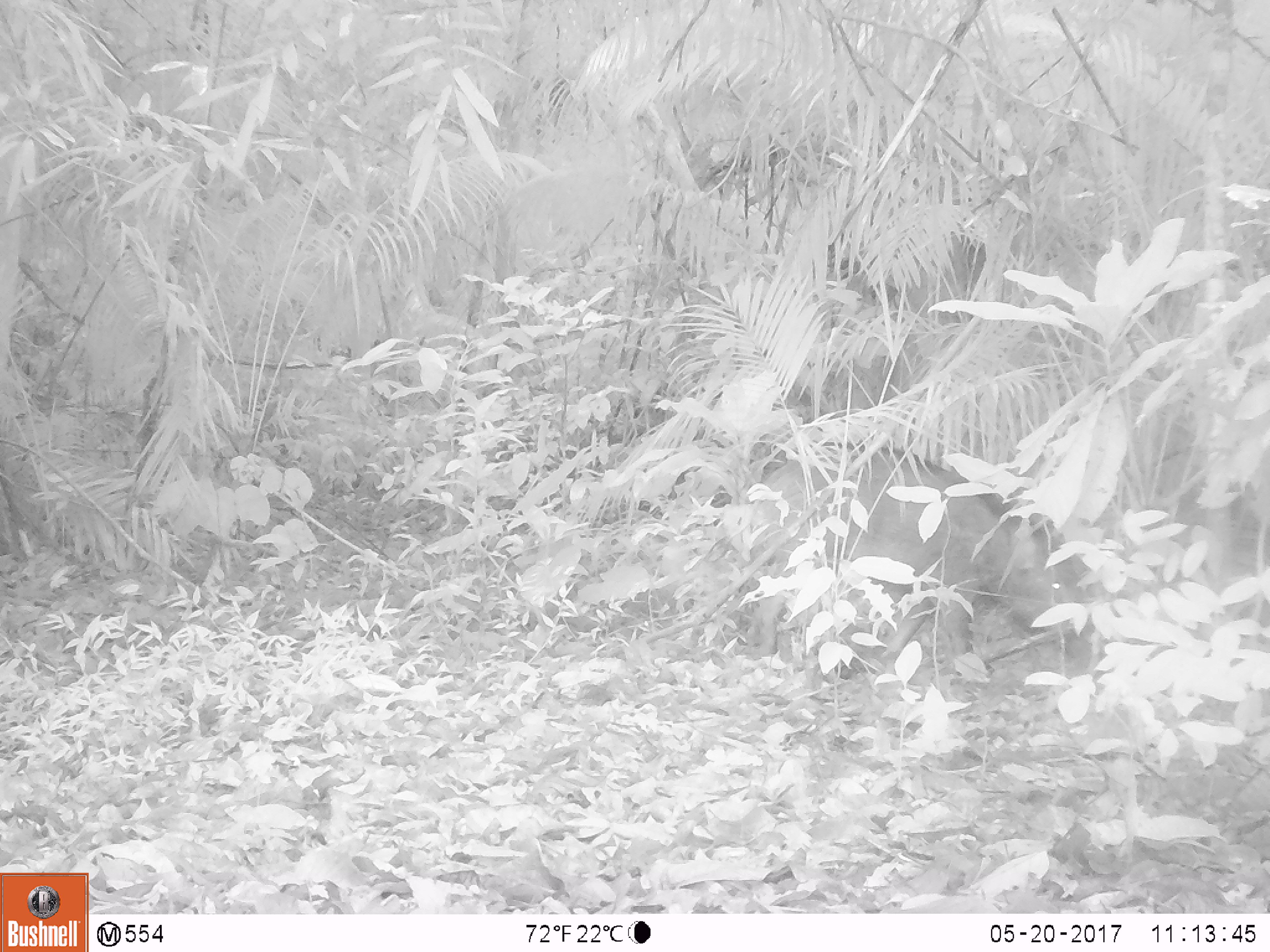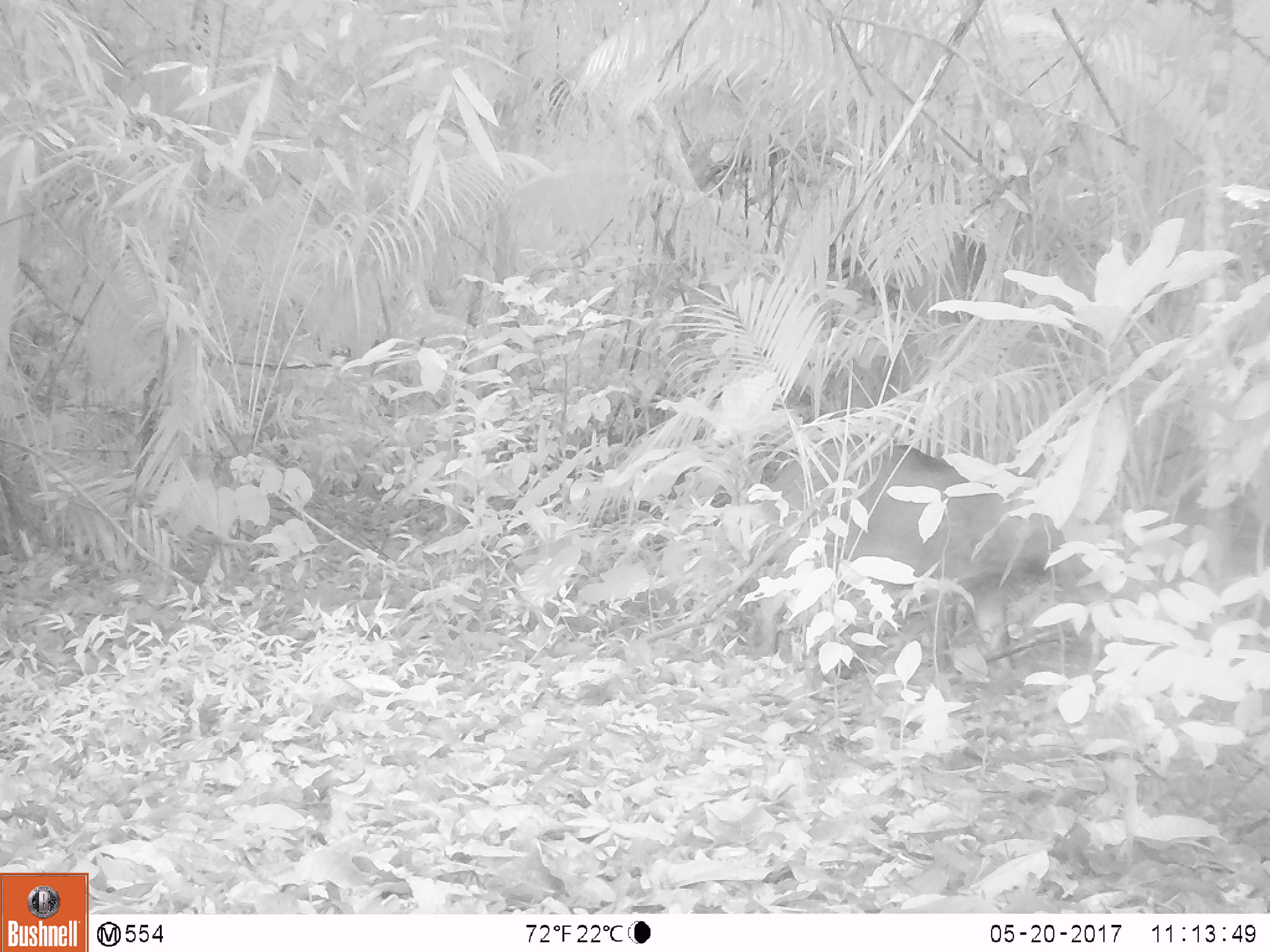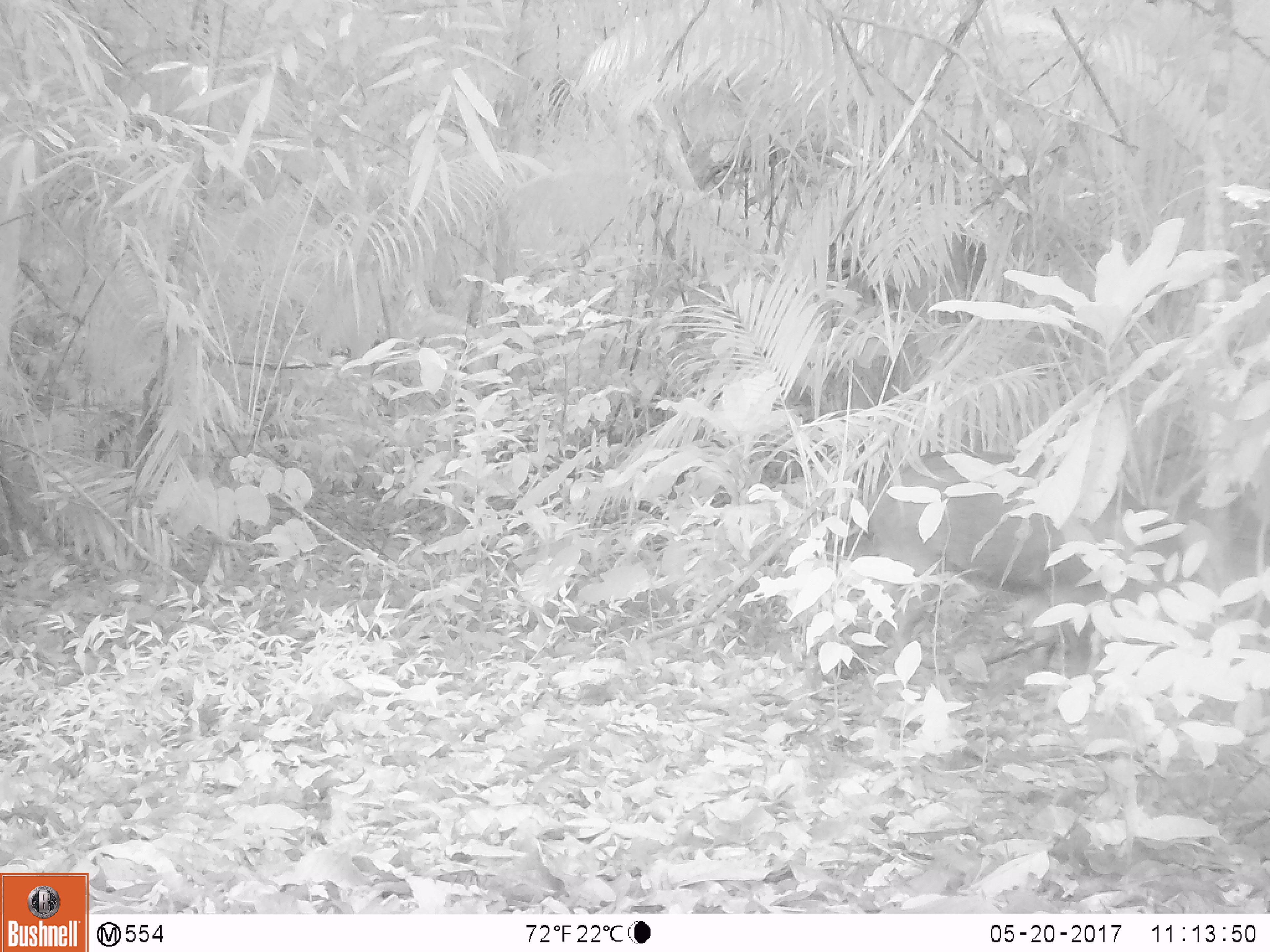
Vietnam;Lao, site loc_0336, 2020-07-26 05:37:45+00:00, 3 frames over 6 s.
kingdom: Animalia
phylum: Chordata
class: Mammalia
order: Artiodactyla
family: Suidae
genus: Sus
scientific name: Sus scrofa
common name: eurasian wild pig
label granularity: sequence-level